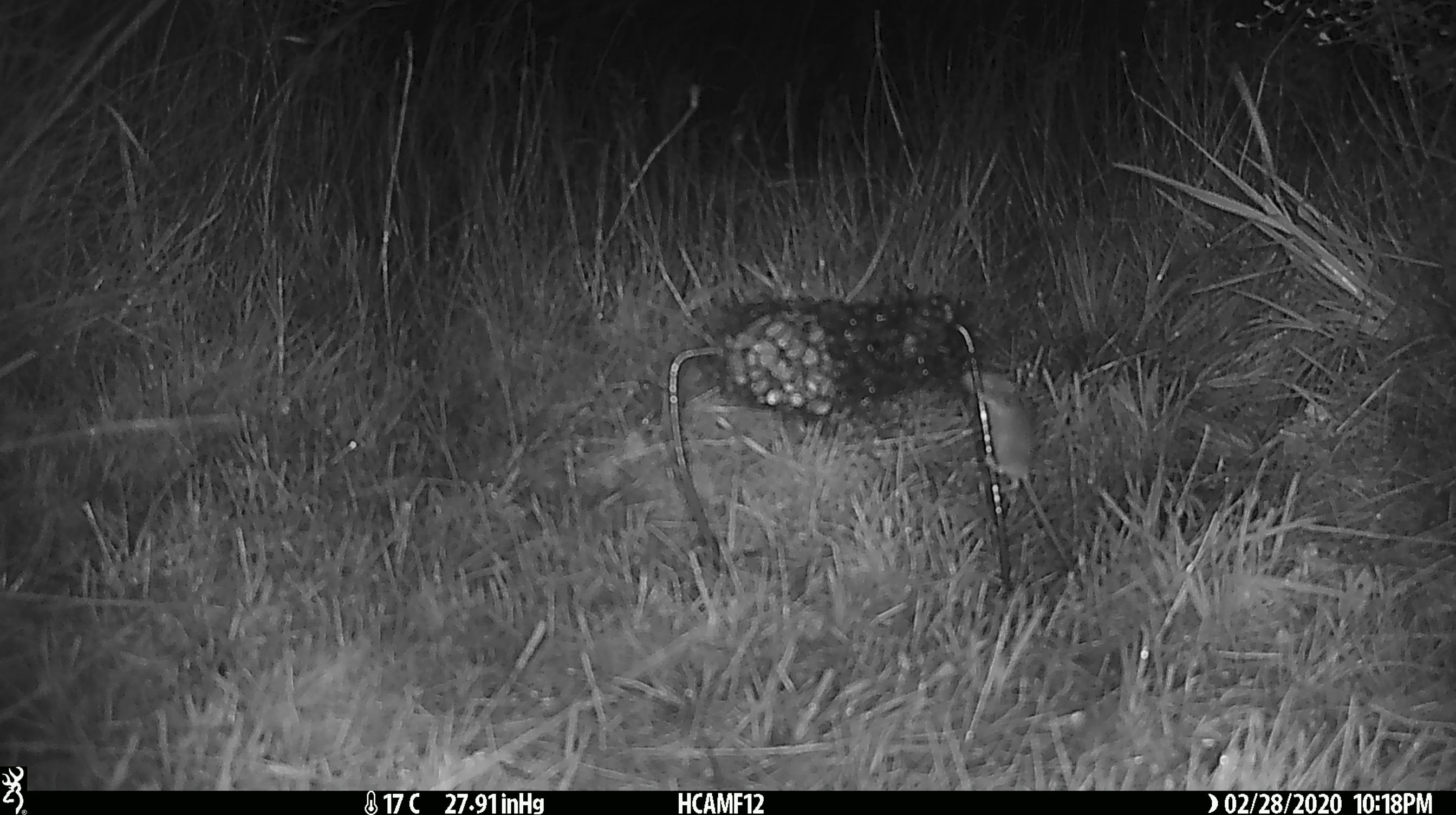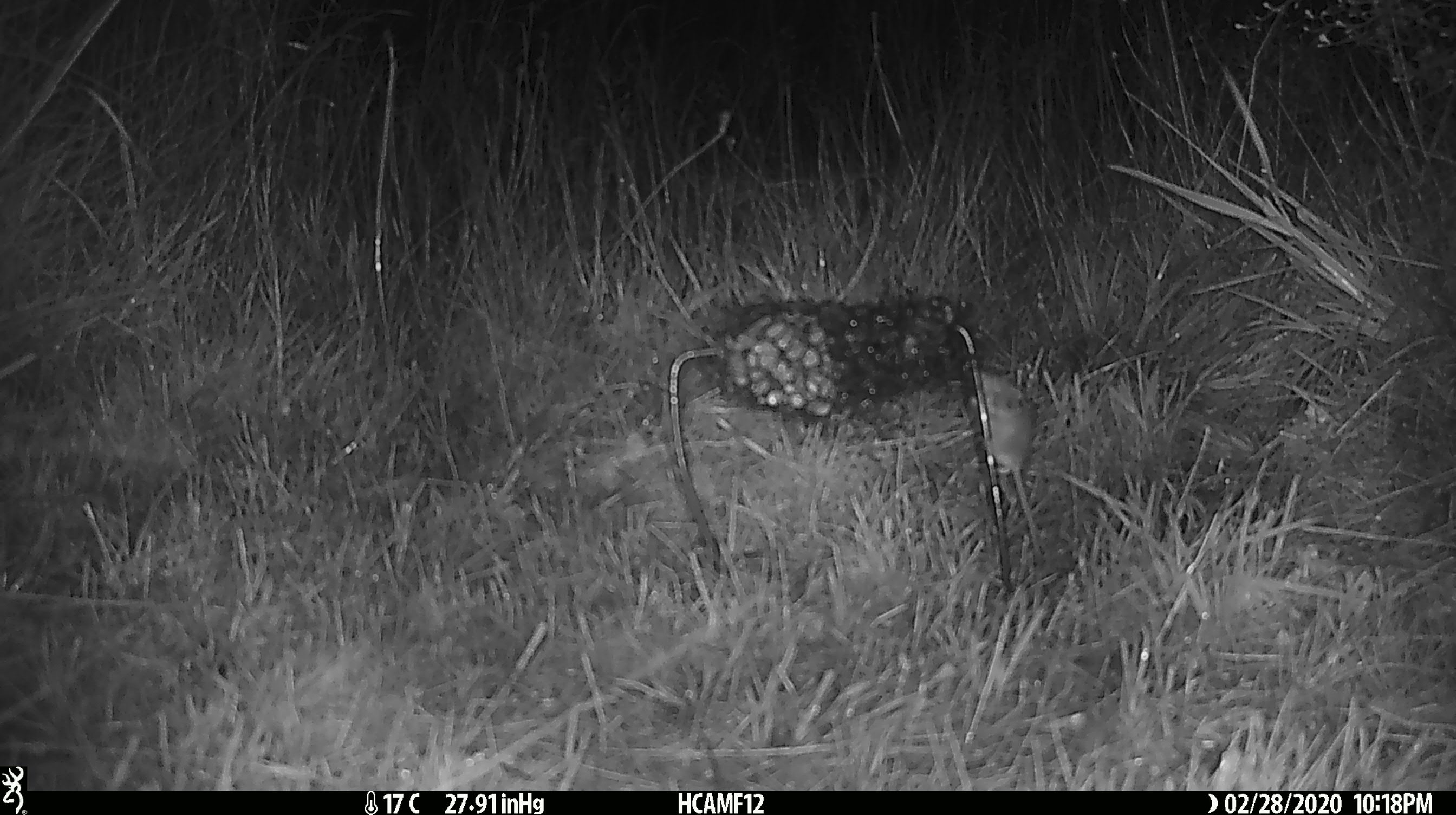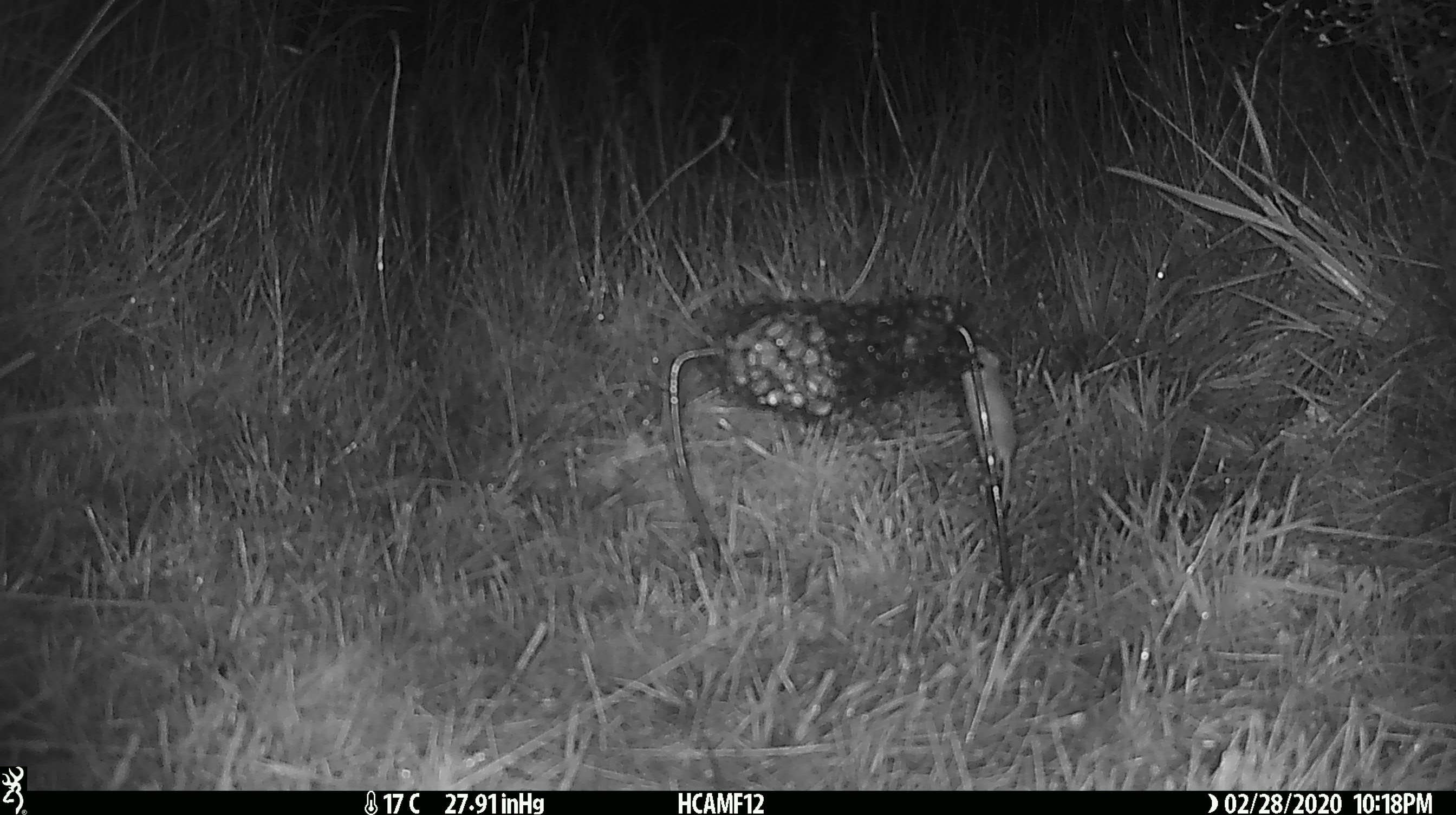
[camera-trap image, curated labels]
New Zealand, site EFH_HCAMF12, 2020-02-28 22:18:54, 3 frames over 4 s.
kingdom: Animalia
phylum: Chordata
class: Mammalia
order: Rodentia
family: Muridae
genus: Mus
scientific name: Mus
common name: mouse